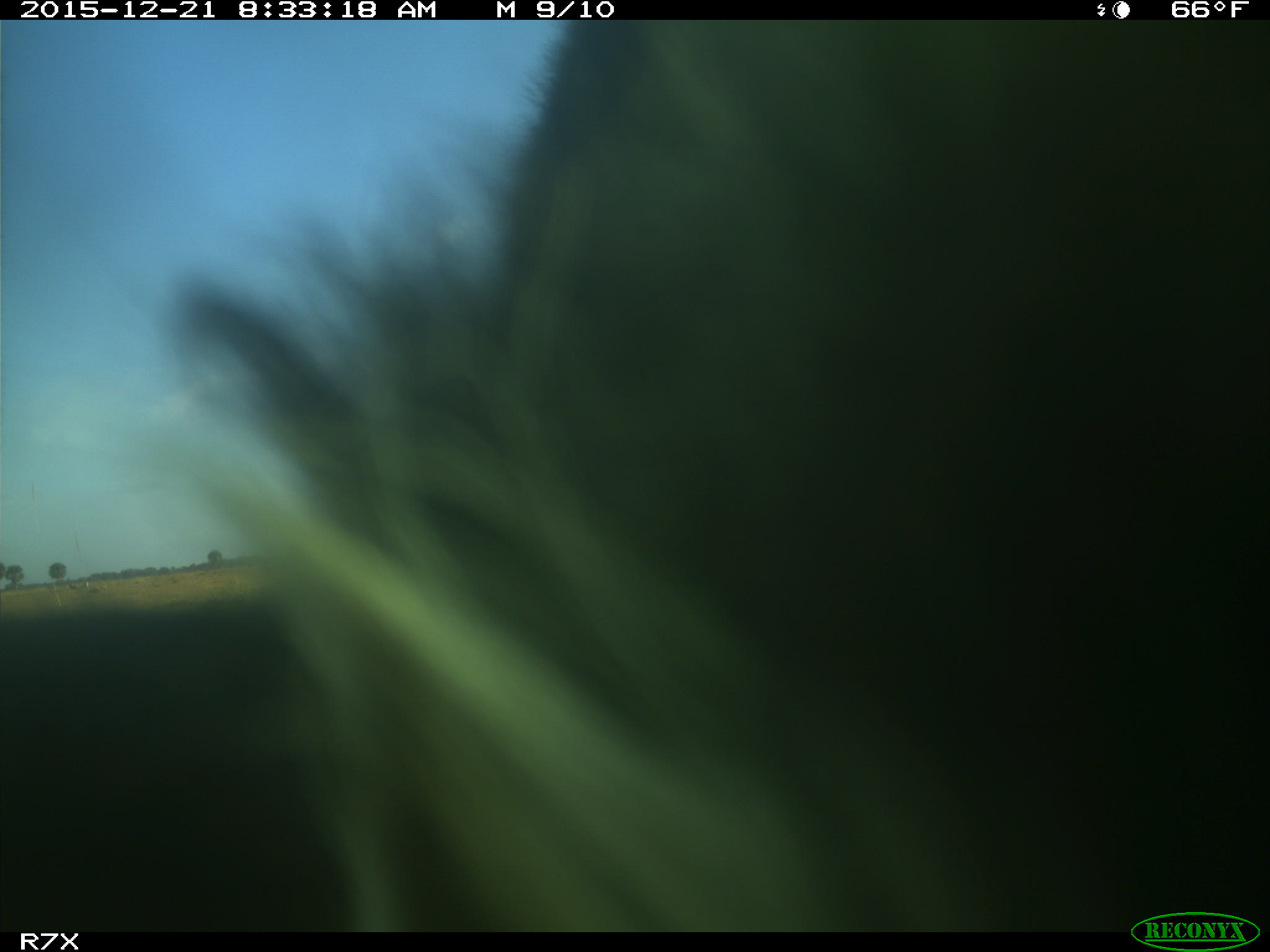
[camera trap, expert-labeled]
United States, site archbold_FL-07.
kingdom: Animalia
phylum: Chordata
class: Mammalia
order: Artiodactyla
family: Bovidae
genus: Bos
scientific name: Bos taurus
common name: domestic cow